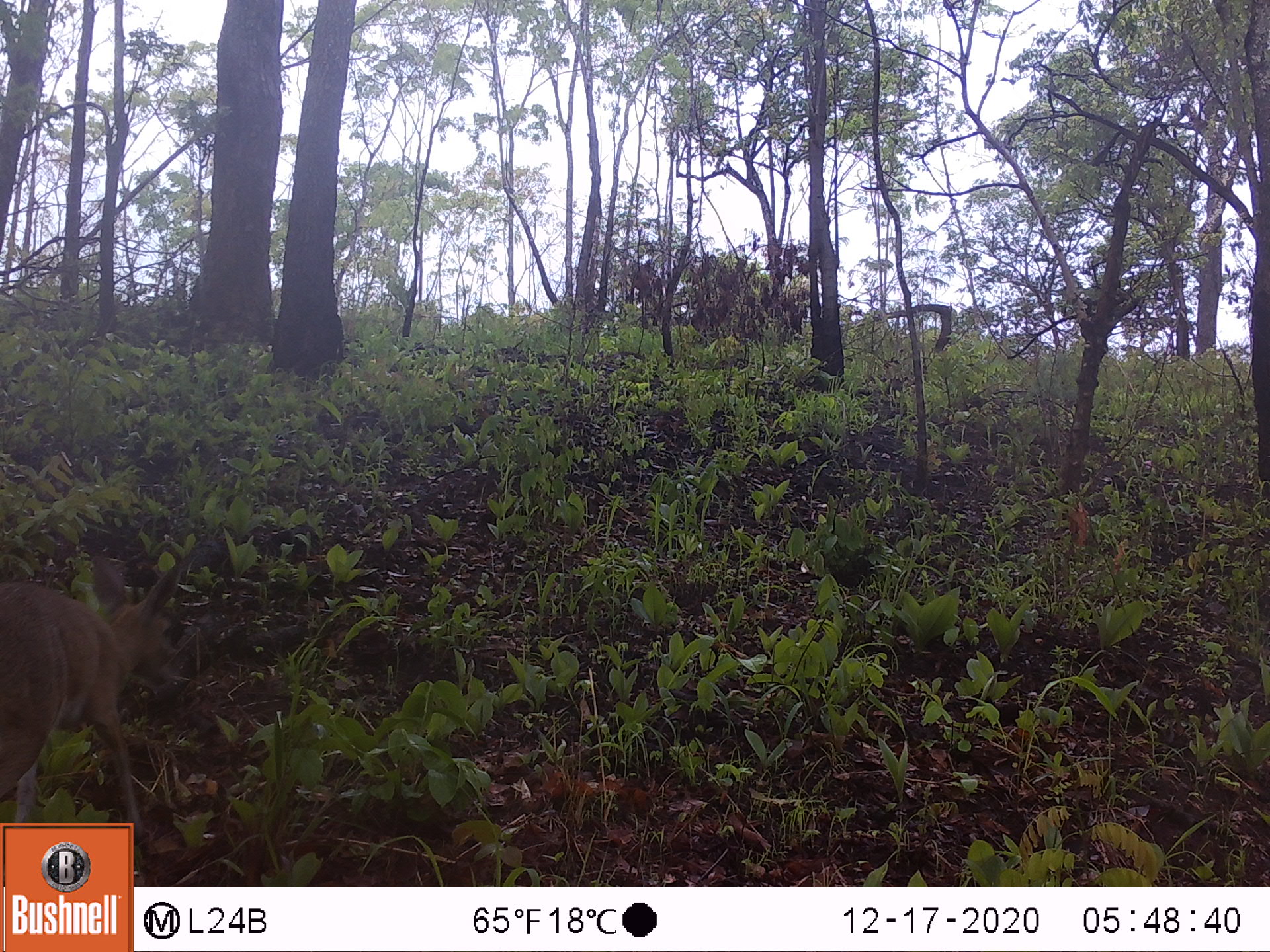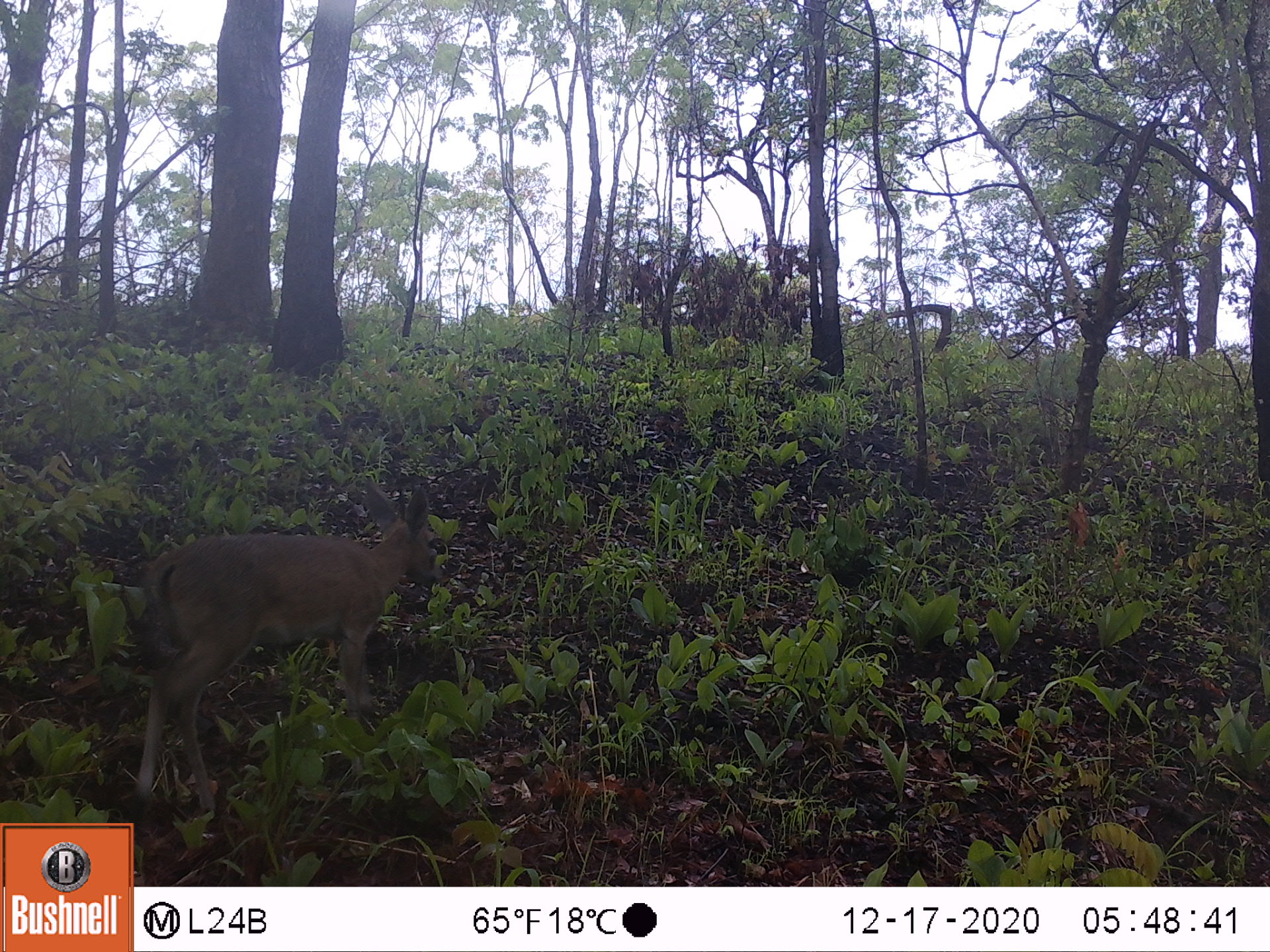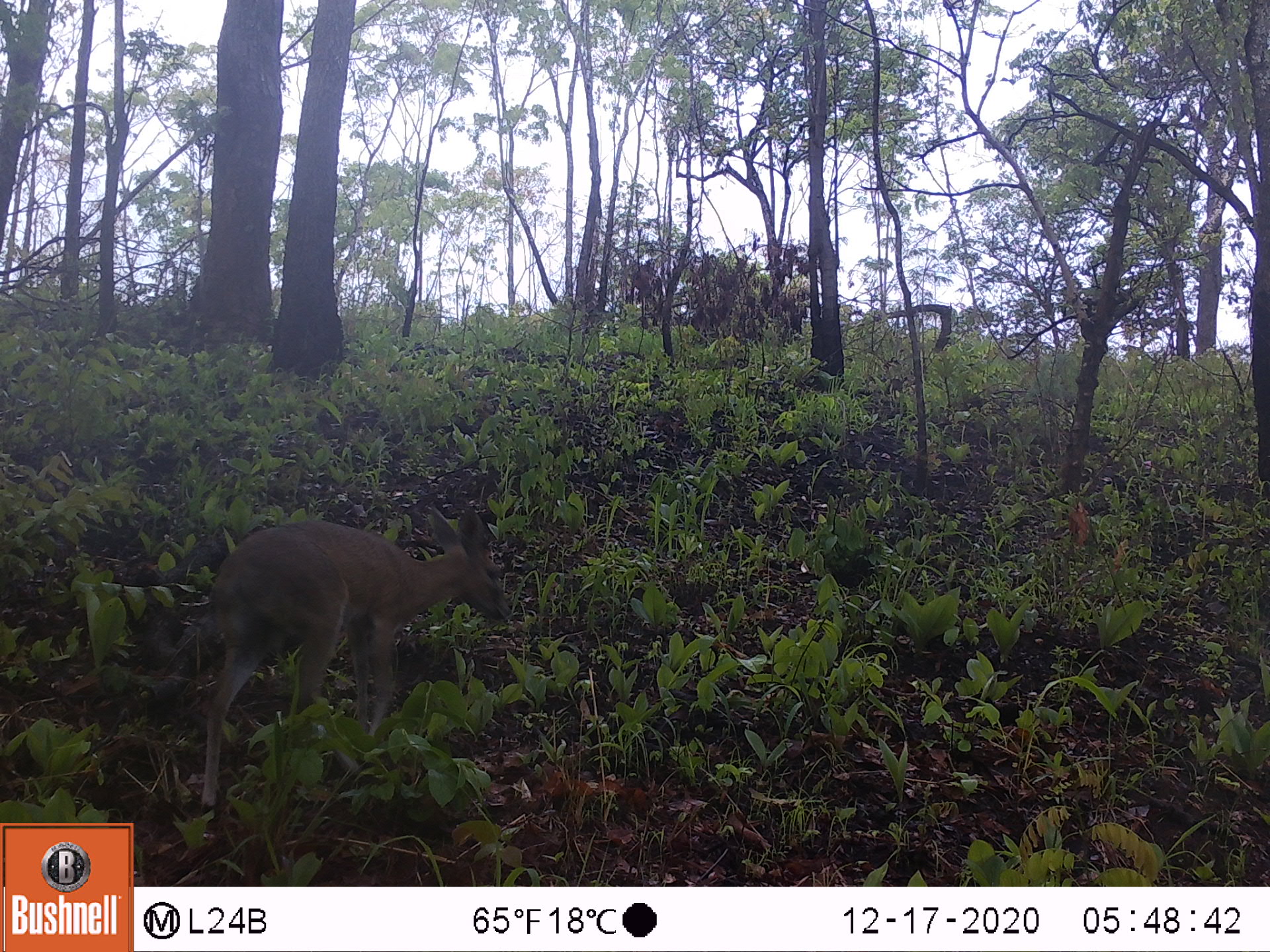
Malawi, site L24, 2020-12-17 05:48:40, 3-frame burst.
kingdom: Animalia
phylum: Chordata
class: Mammalia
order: Artiodactyla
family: Bovidae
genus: Sylvicapra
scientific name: Sylvicapra grimmia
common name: common duiker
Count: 1.